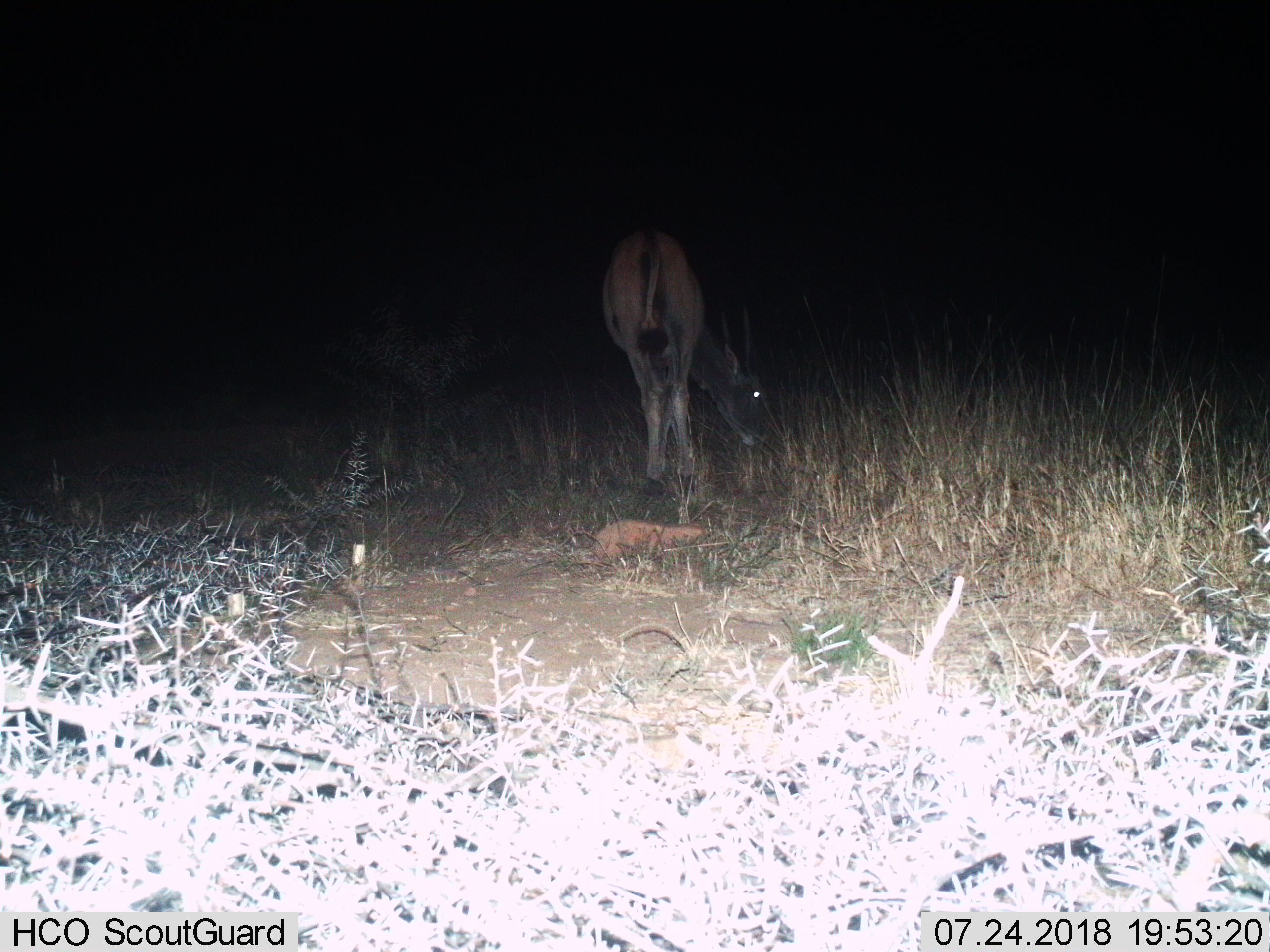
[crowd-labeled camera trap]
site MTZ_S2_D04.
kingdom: Animalia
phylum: Chordata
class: Mammalia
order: Artiodactyla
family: Bovidae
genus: Tragelaphus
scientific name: Tragelaphus oryx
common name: eland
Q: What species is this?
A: Eland (Tragelaphus oryx).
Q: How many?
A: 1.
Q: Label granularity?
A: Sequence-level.